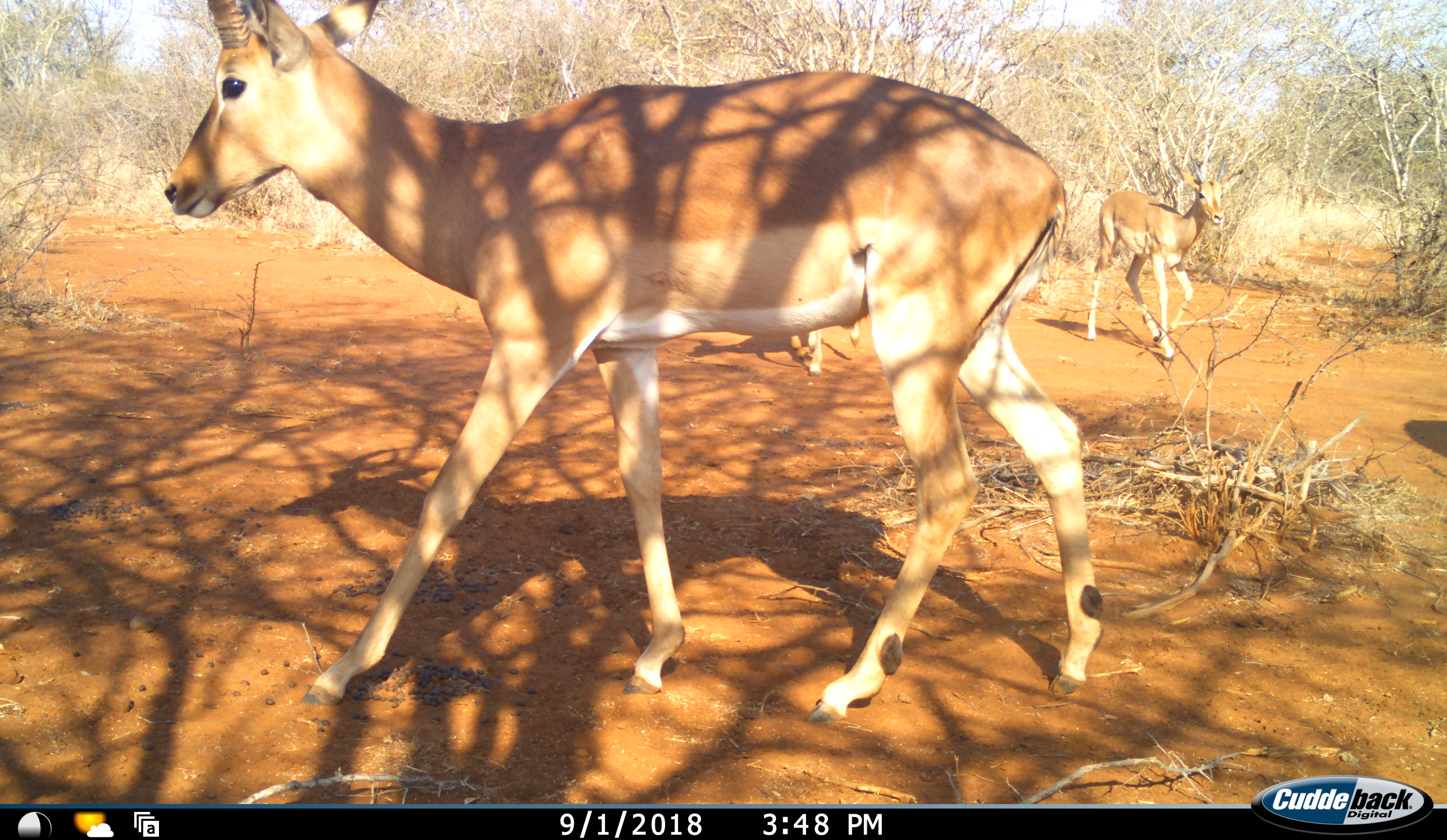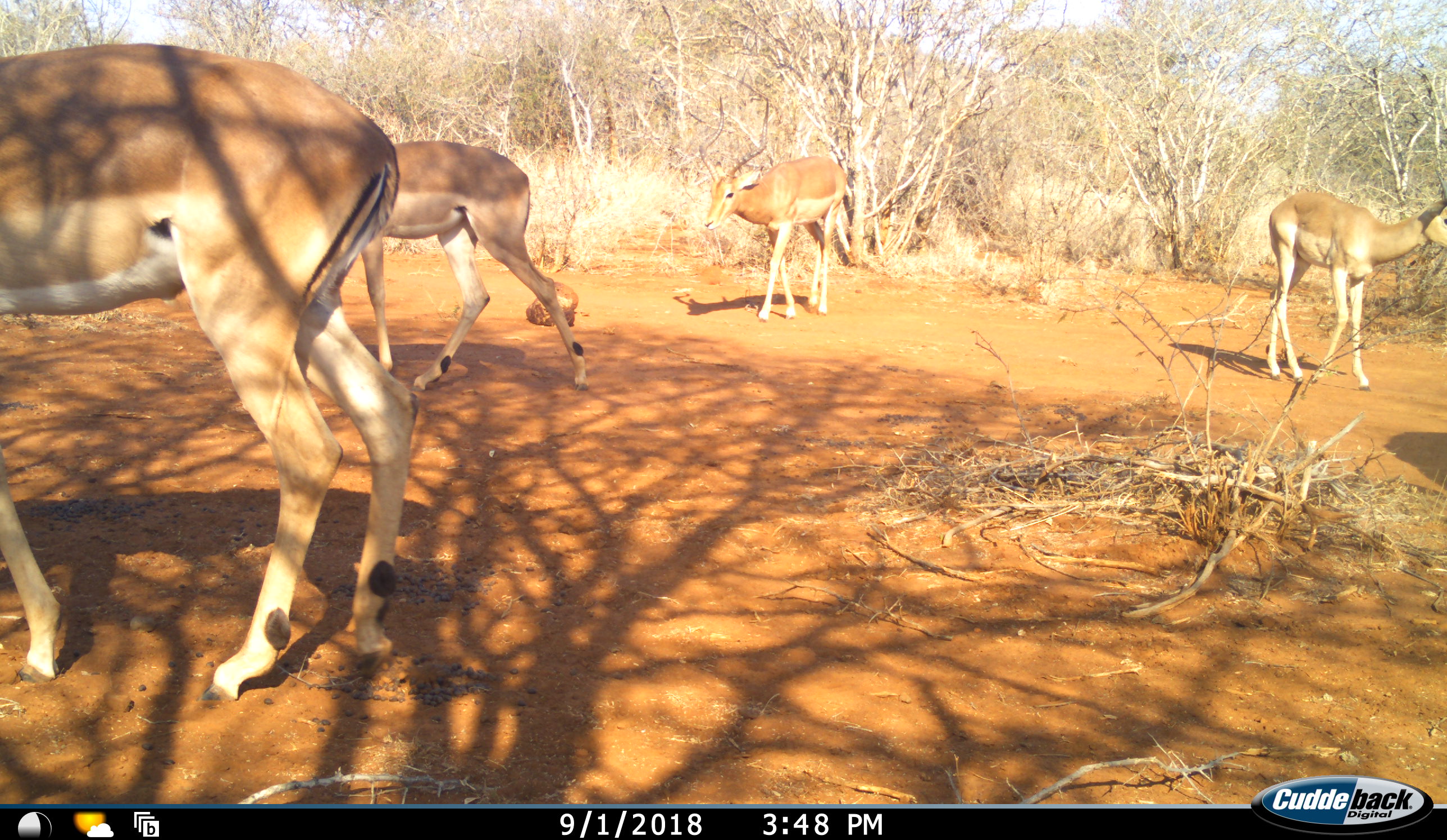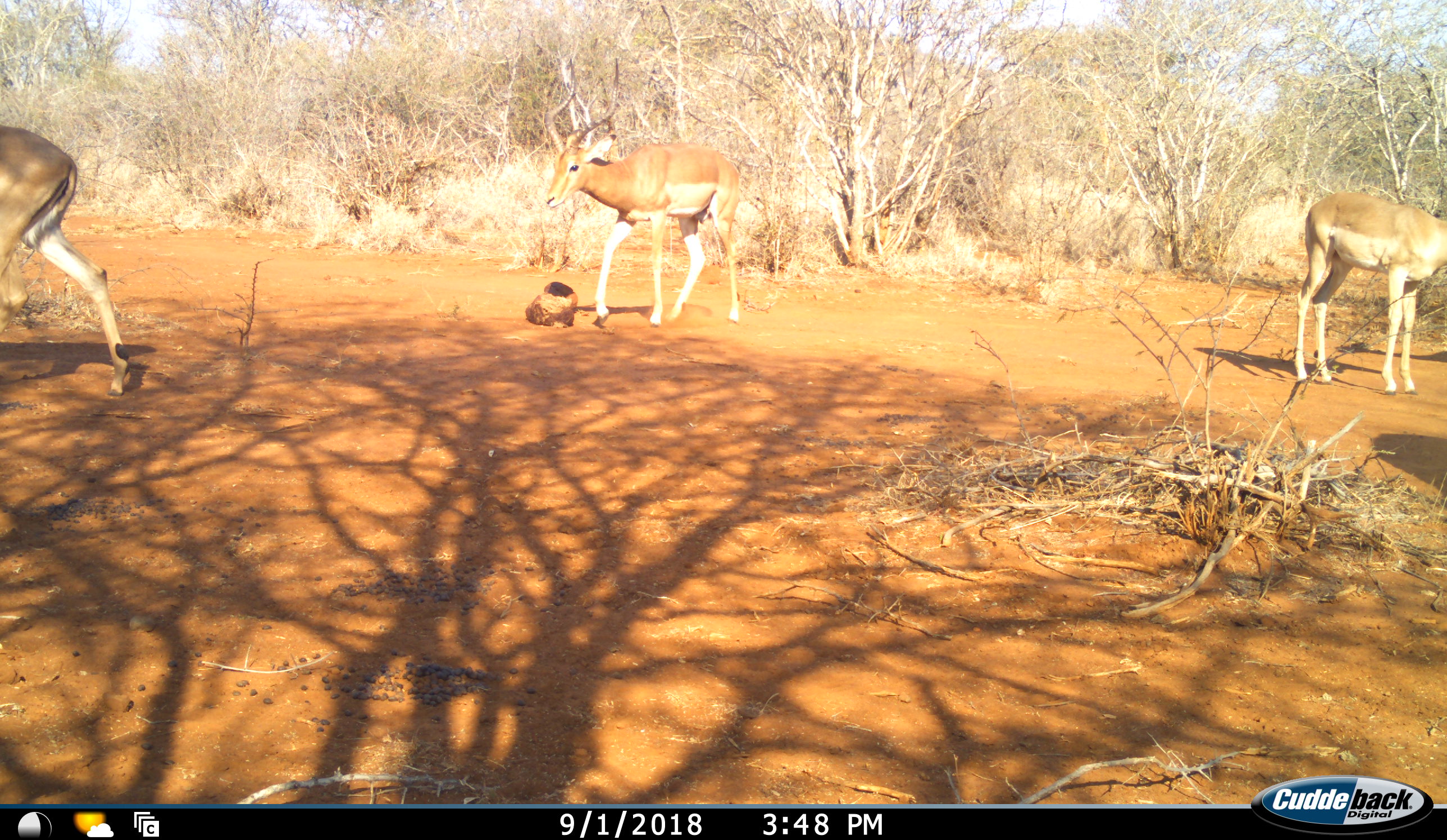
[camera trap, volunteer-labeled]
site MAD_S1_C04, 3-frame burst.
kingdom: Animalia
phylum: Chordata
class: Mammalia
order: Artiodactyla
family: Bovidae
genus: Aepyceros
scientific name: Aepyceros melampus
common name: impala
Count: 4.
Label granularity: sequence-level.